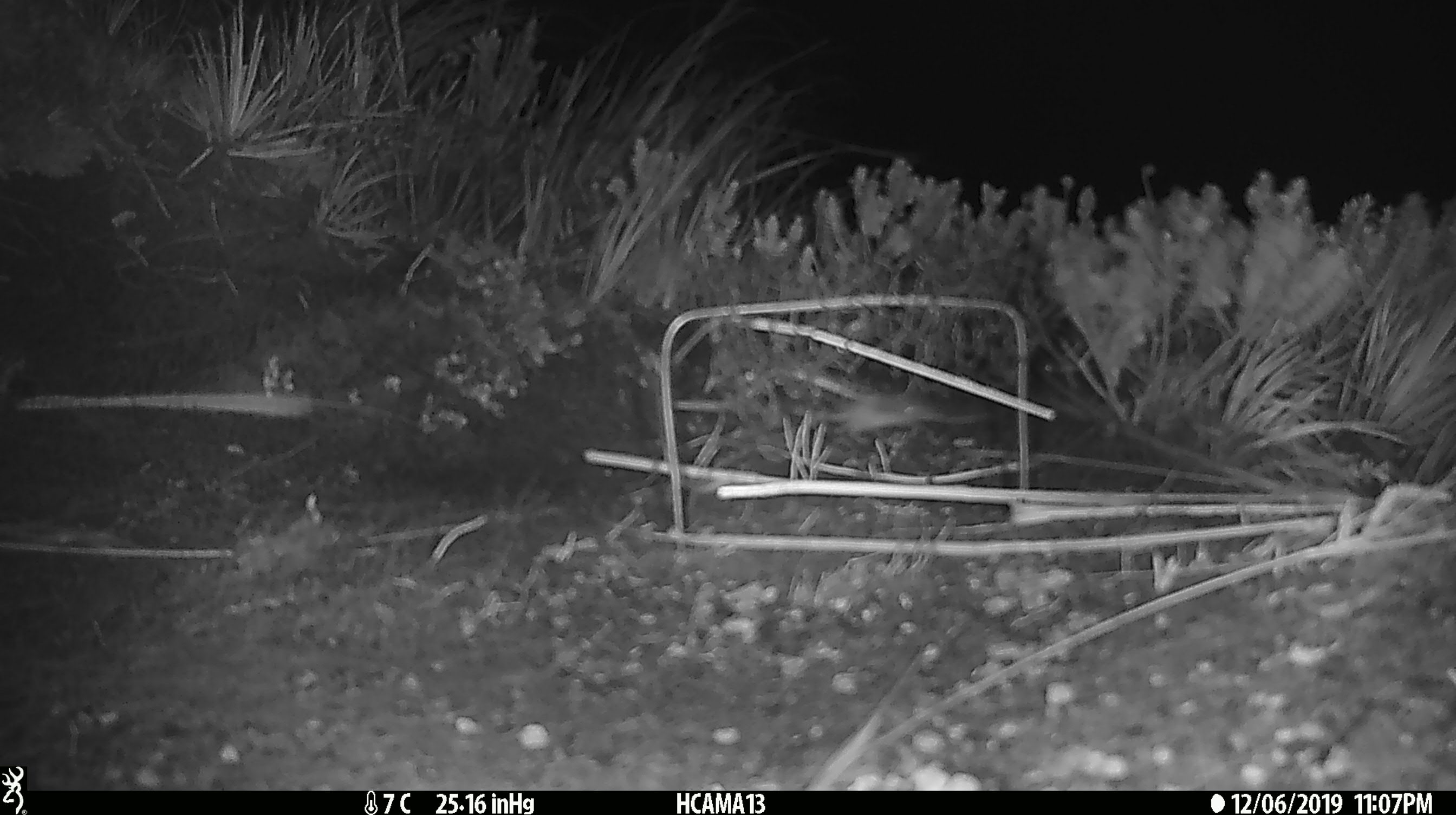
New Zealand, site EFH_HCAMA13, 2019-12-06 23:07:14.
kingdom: Animalia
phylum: Chordata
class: Mammalia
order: Rodentia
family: Muridae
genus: Mus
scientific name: Mus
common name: mouse